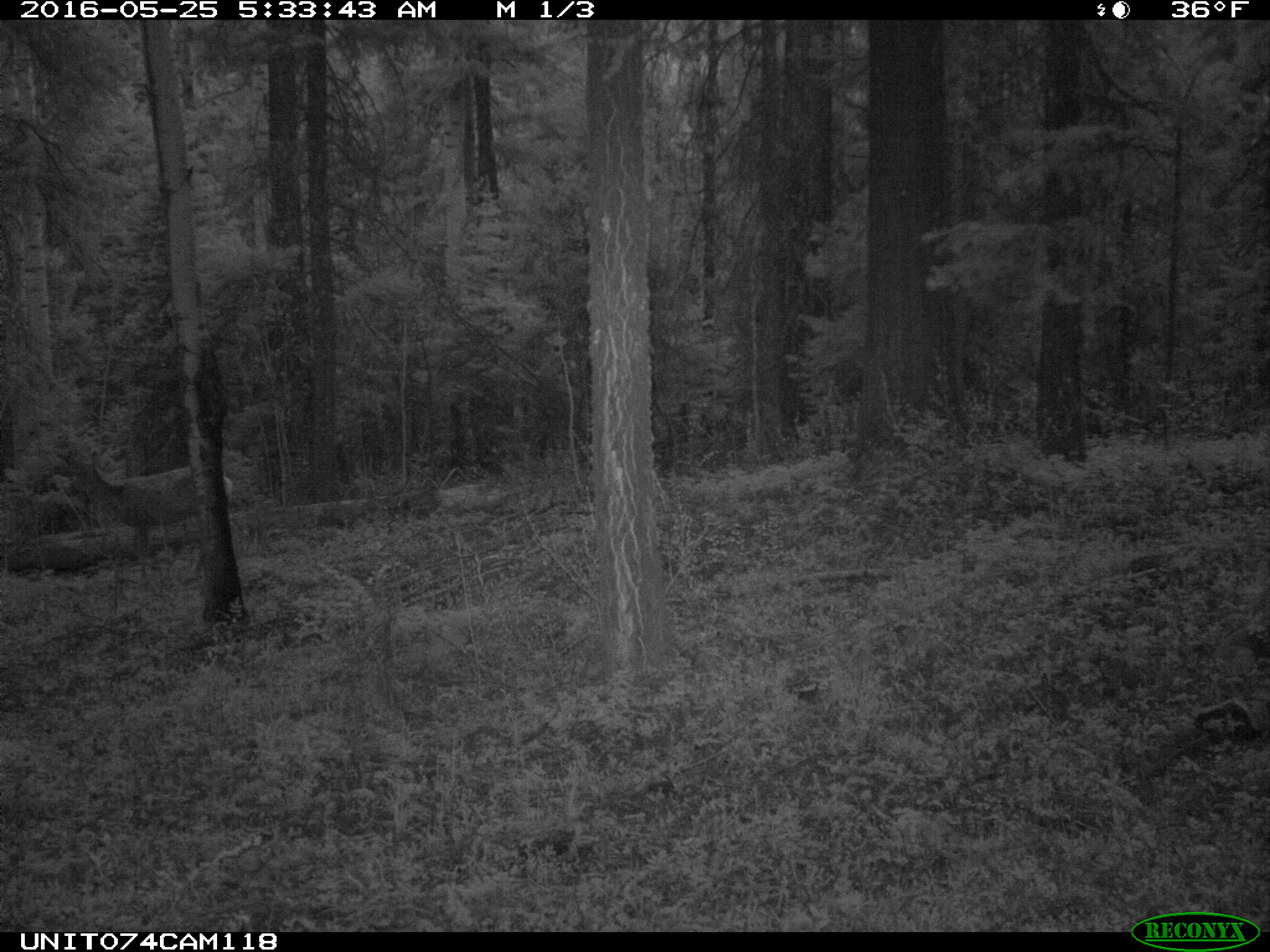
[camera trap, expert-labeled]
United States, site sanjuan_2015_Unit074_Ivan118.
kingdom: Animalia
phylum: Chordata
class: Mammalia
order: Artiodactyla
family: Cervidae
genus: Odocoileus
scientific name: Odocoileus hemionus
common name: mule deer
Odocoileus hemionus (mule deer).